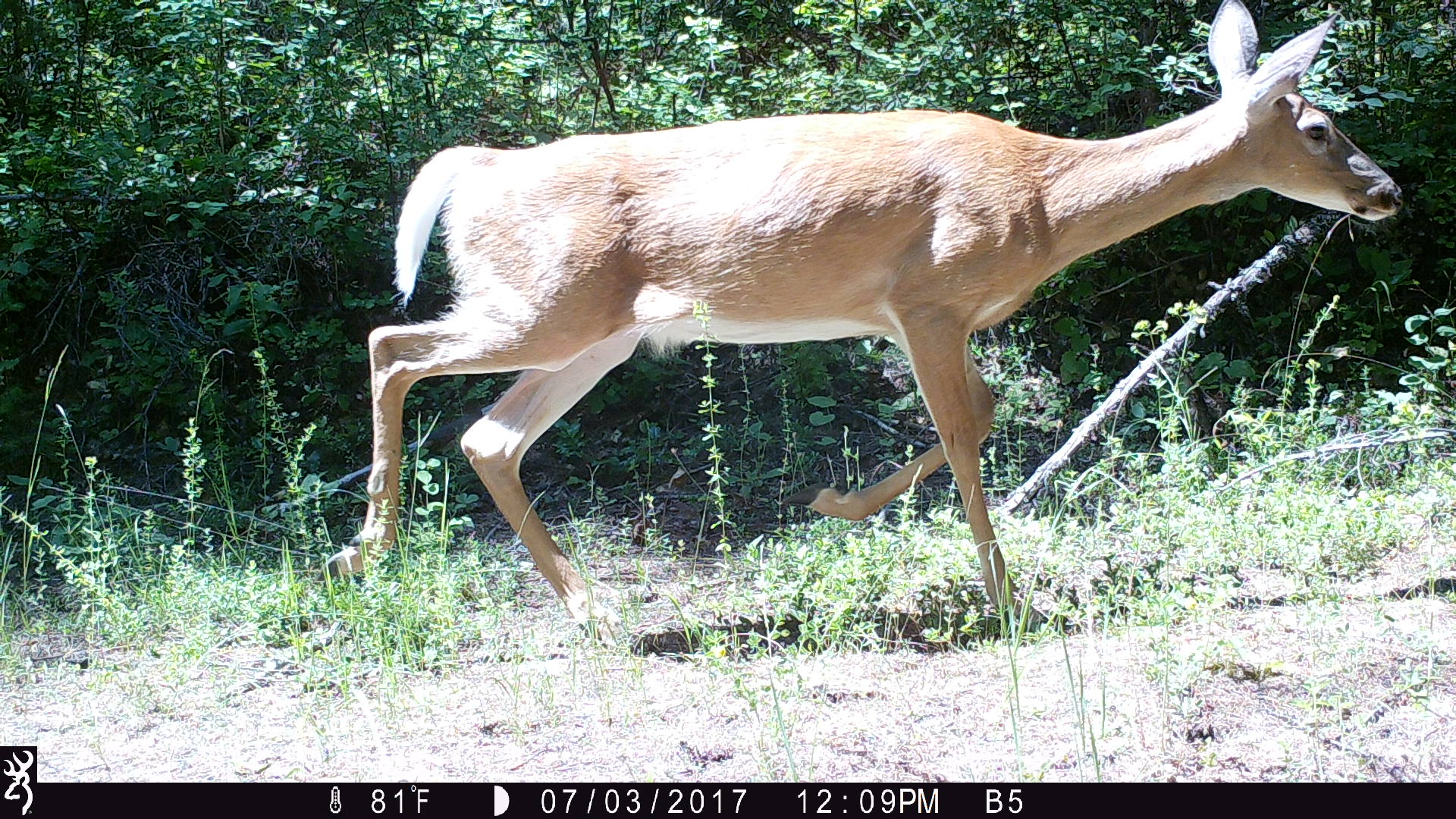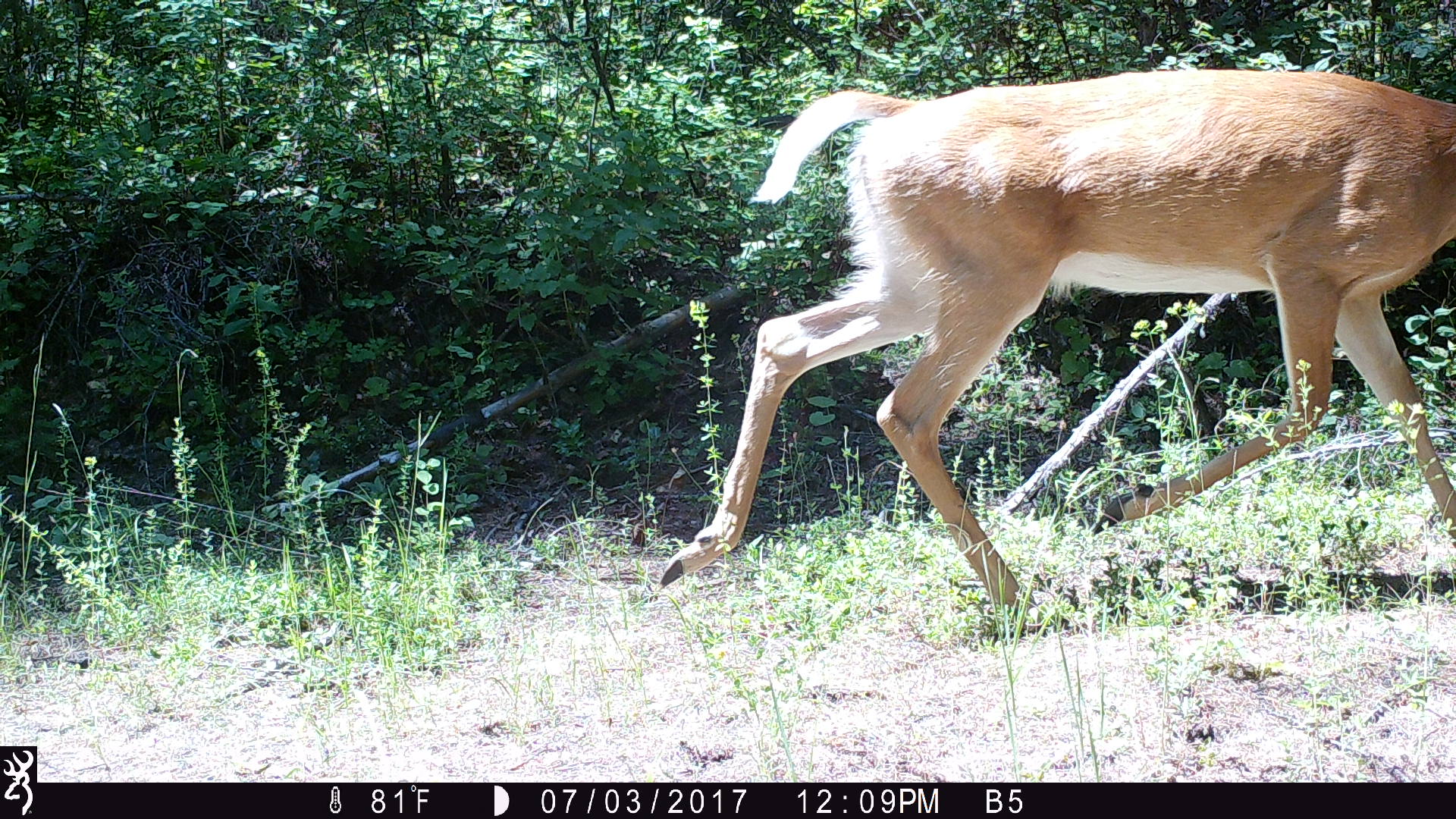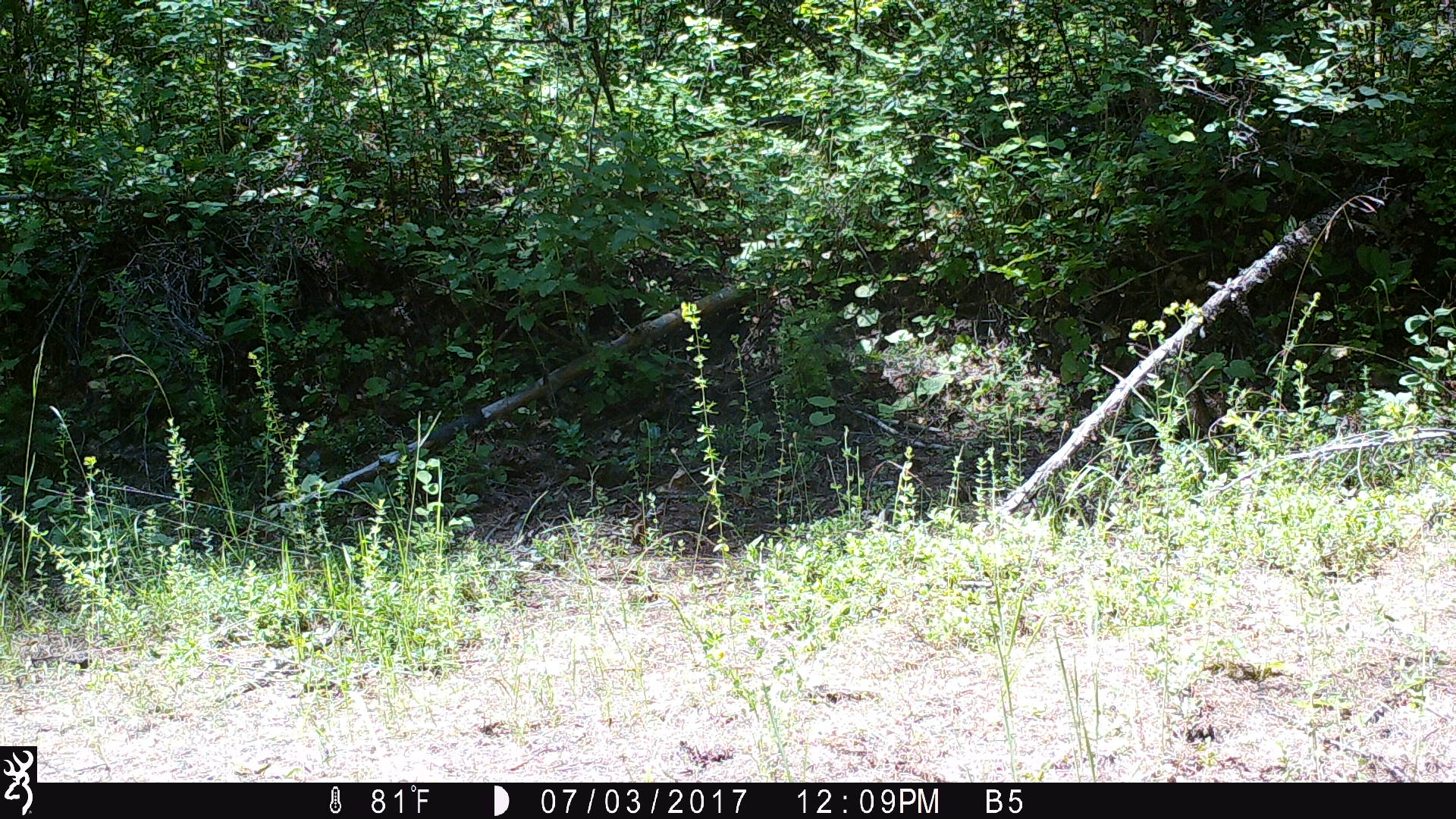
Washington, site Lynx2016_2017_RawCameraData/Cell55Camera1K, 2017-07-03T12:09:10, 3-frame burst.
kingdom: Animalia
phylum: Chordata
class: Mammalia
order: Artiodactyla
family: Cervidae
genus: Odocoileus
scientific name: Odocoileus virginianus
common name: white-tailed deer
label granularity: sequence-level